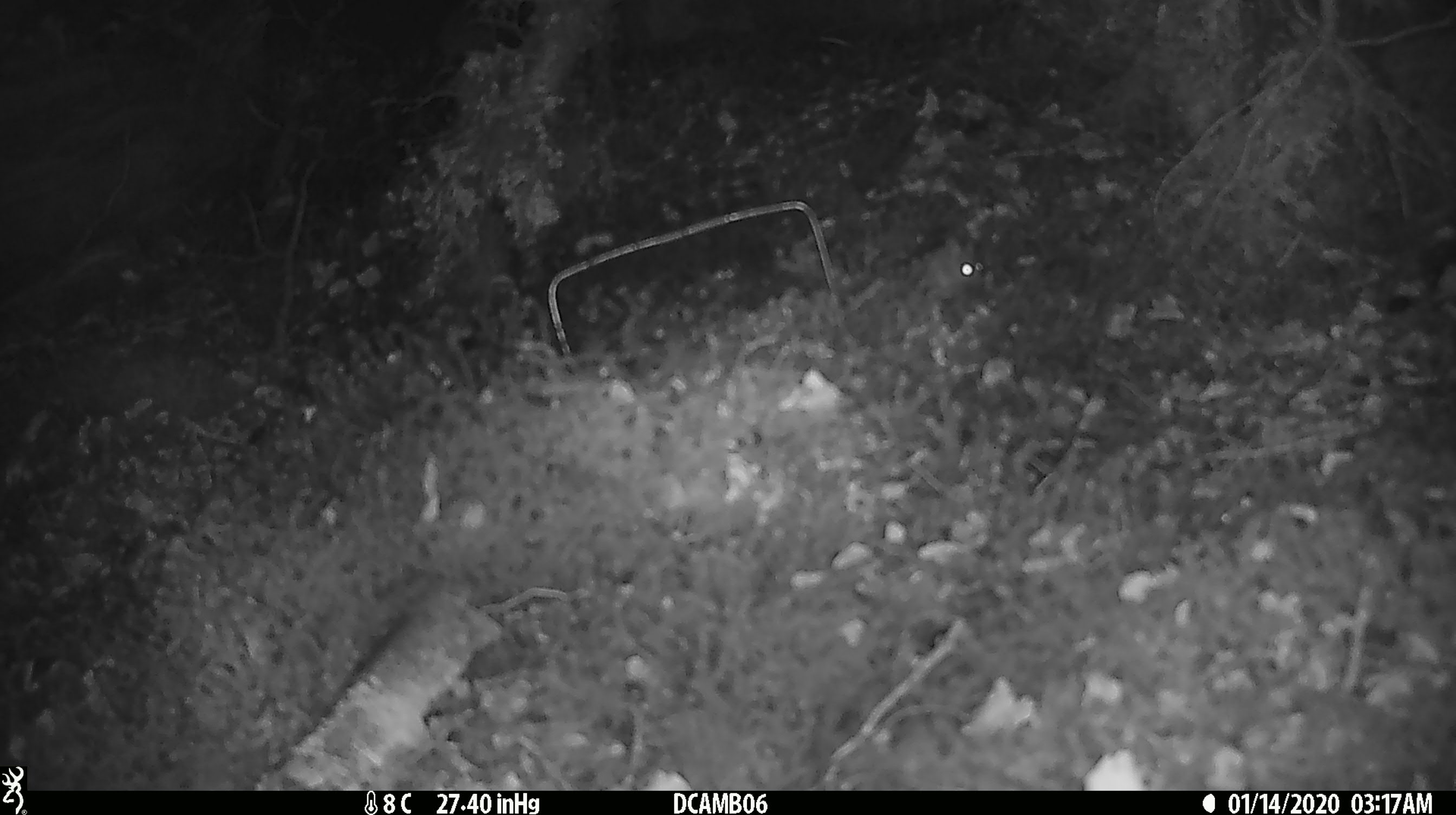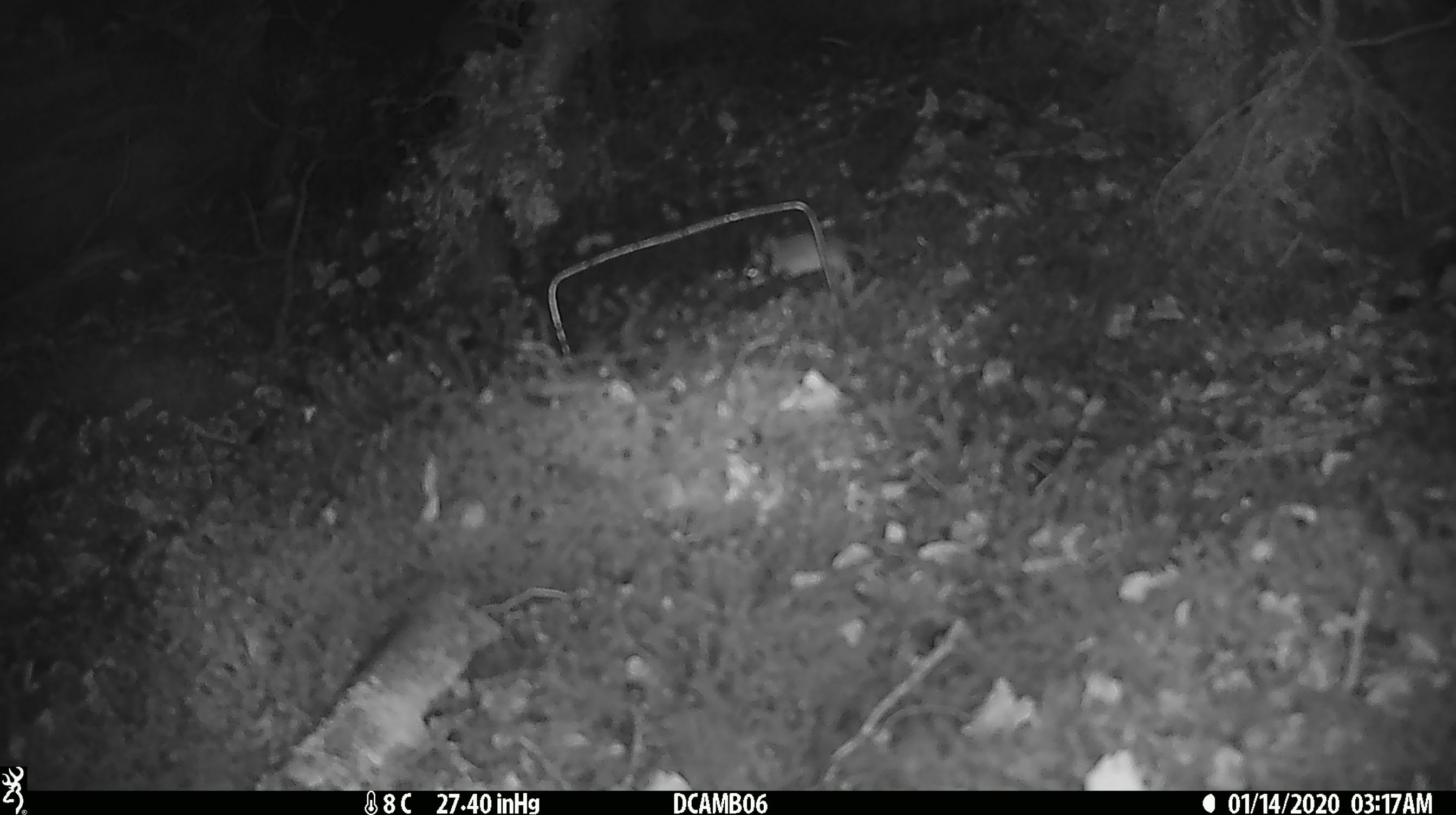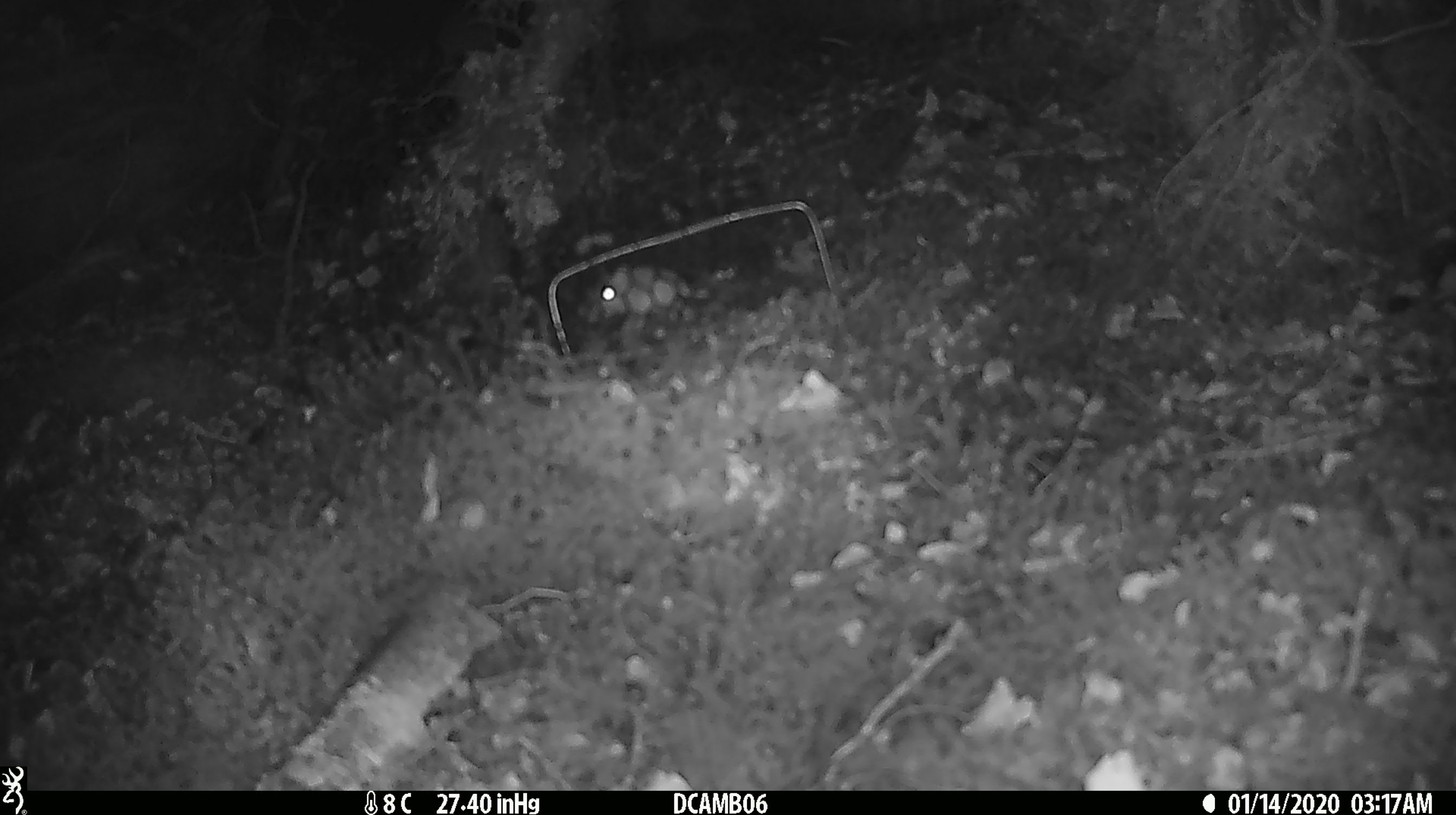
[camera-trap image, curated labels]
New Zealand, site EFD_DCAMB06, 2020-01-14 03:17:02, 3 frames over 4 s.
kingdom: Animalia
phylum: Chordata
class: Mammalia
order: Rodentia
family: Muridae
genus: Mus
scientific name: Mus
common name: mouse